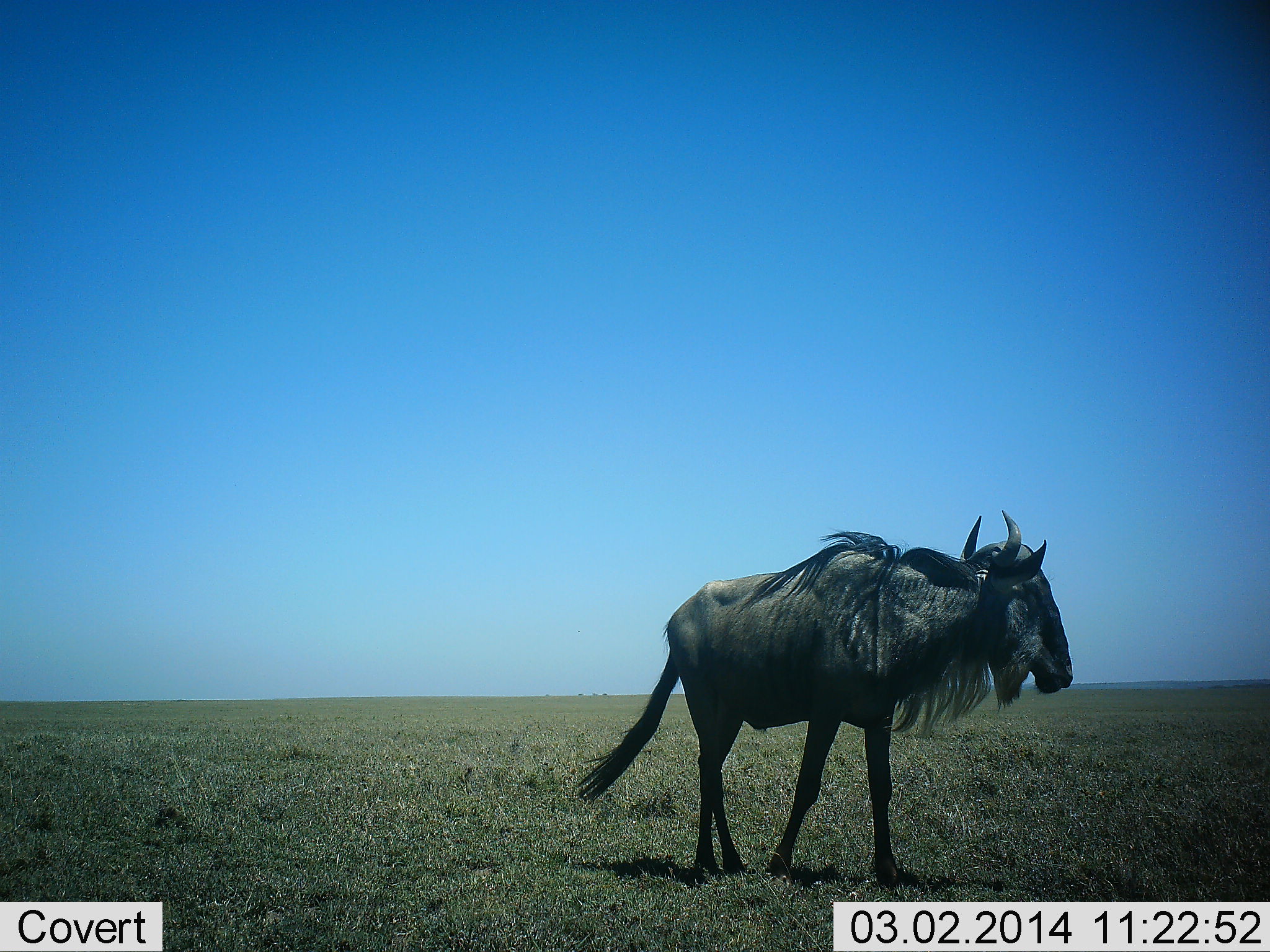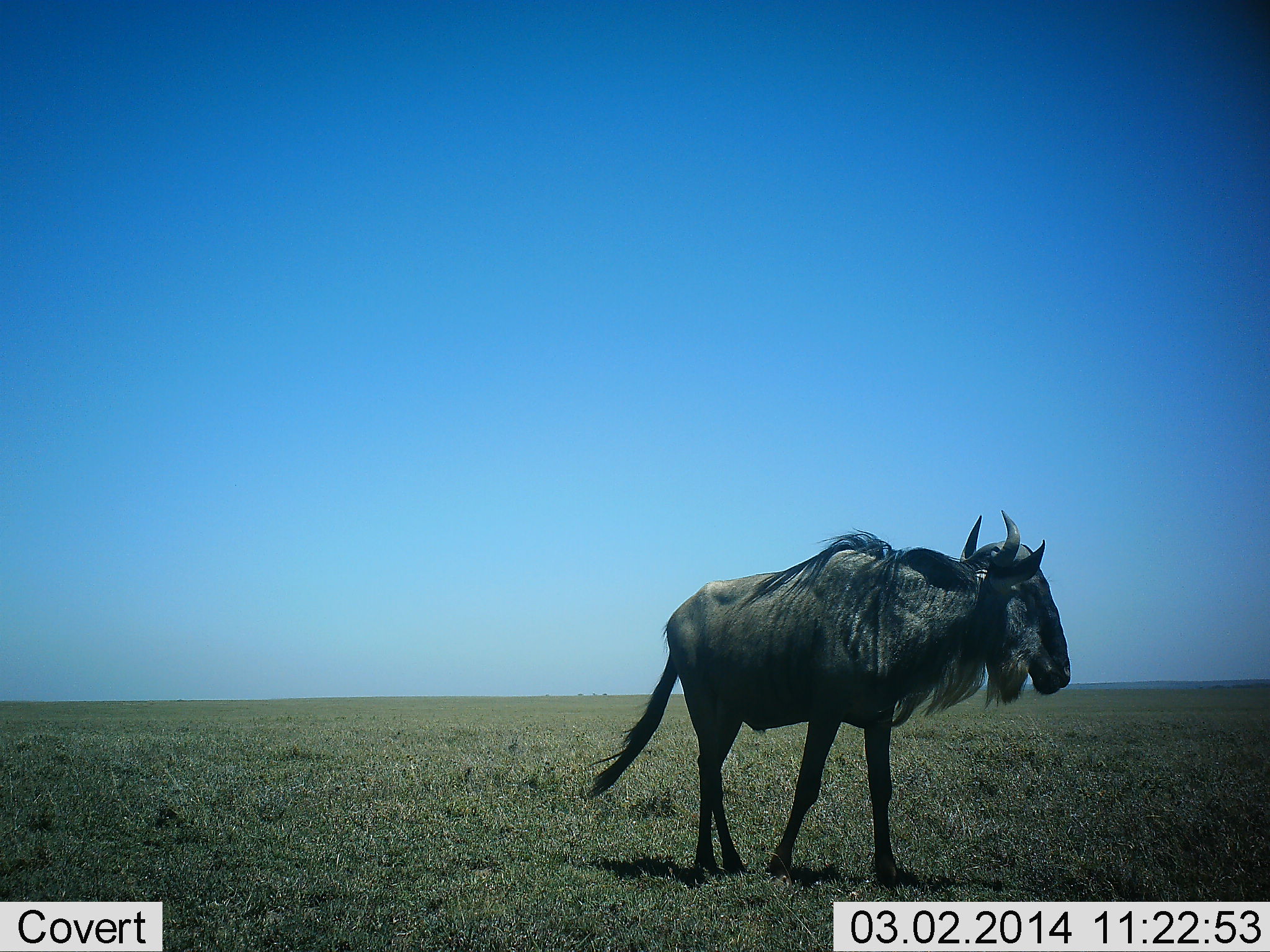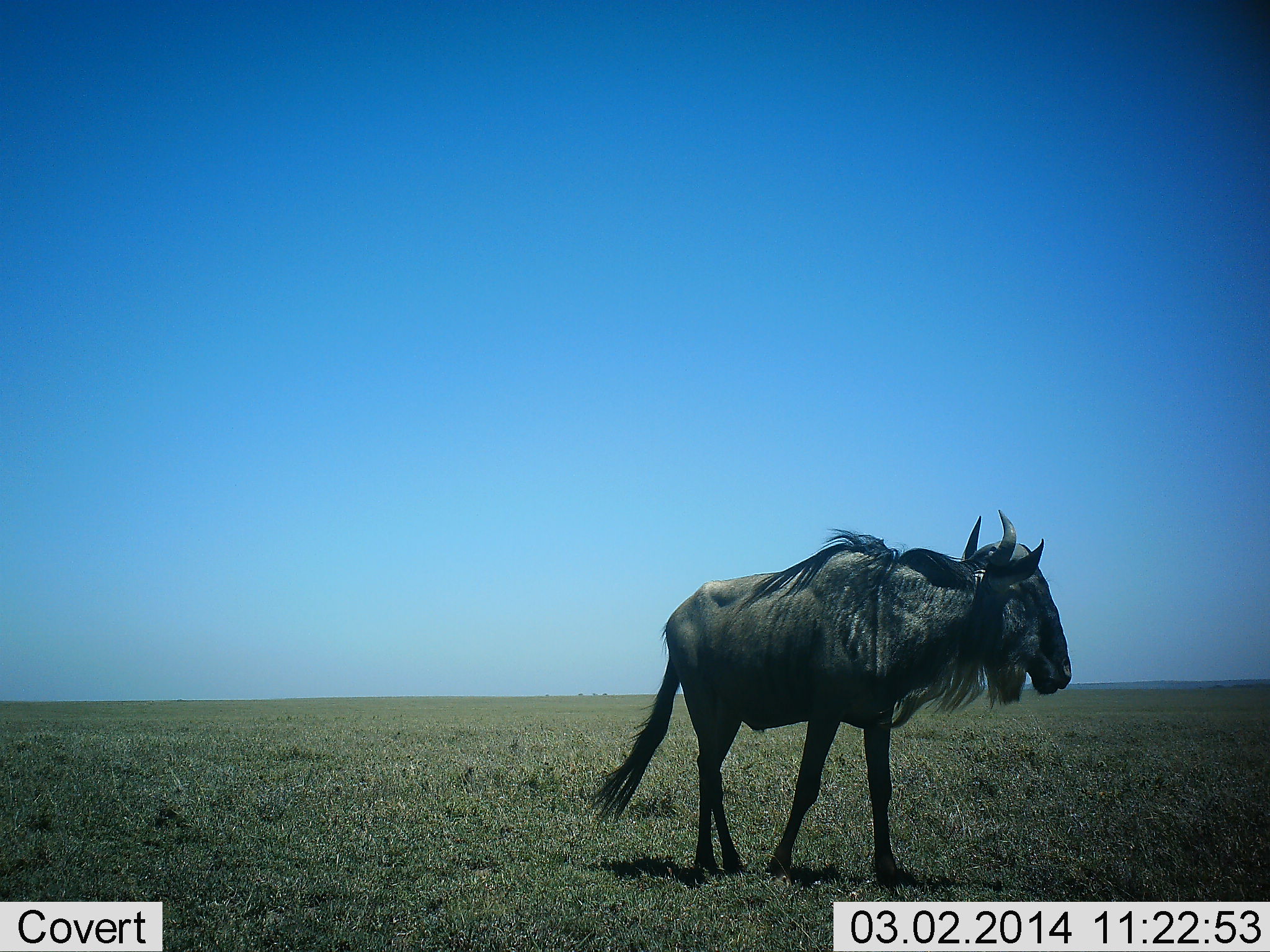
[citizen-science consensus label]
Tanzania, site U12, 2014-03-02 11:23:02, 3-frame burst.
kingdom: Animalia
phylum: Chordata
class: Mammalia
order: Artiodactyla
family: Bovidae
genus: Connochaetes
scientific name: Connochaetes taurinus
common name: blue wildebeest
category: wildebeest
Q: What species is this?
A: Wildebeest (blue wildebeest) (Connochaetes taurinus).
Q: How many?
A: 1.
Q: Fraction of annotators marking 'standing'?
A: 90%.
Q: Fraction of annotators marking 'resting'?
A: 0%.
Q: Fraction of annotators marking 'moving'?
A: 20%.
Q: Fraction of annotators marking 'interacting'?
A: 0%.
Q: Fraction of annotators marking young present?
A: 0%.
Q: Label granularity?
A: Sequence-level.